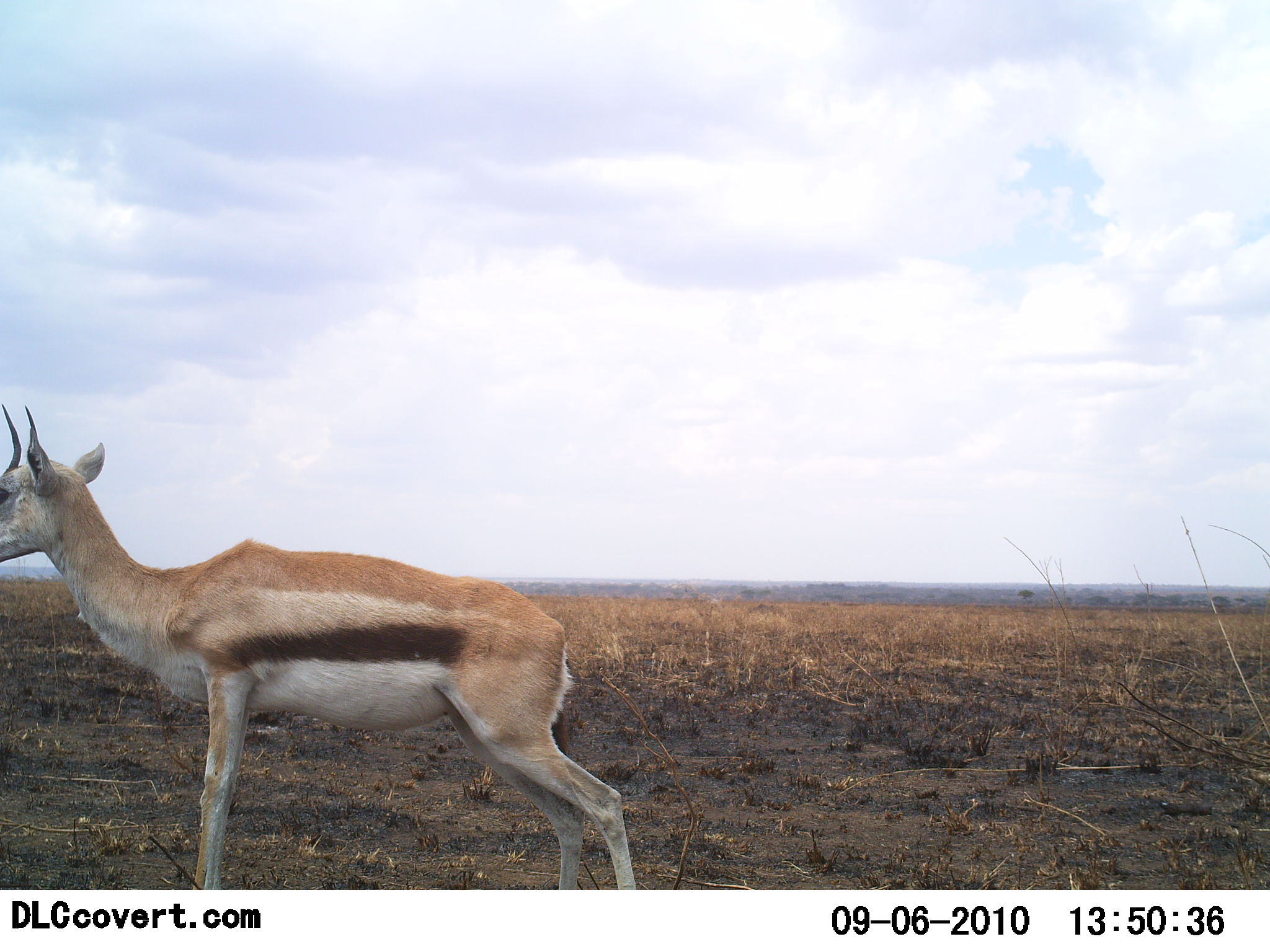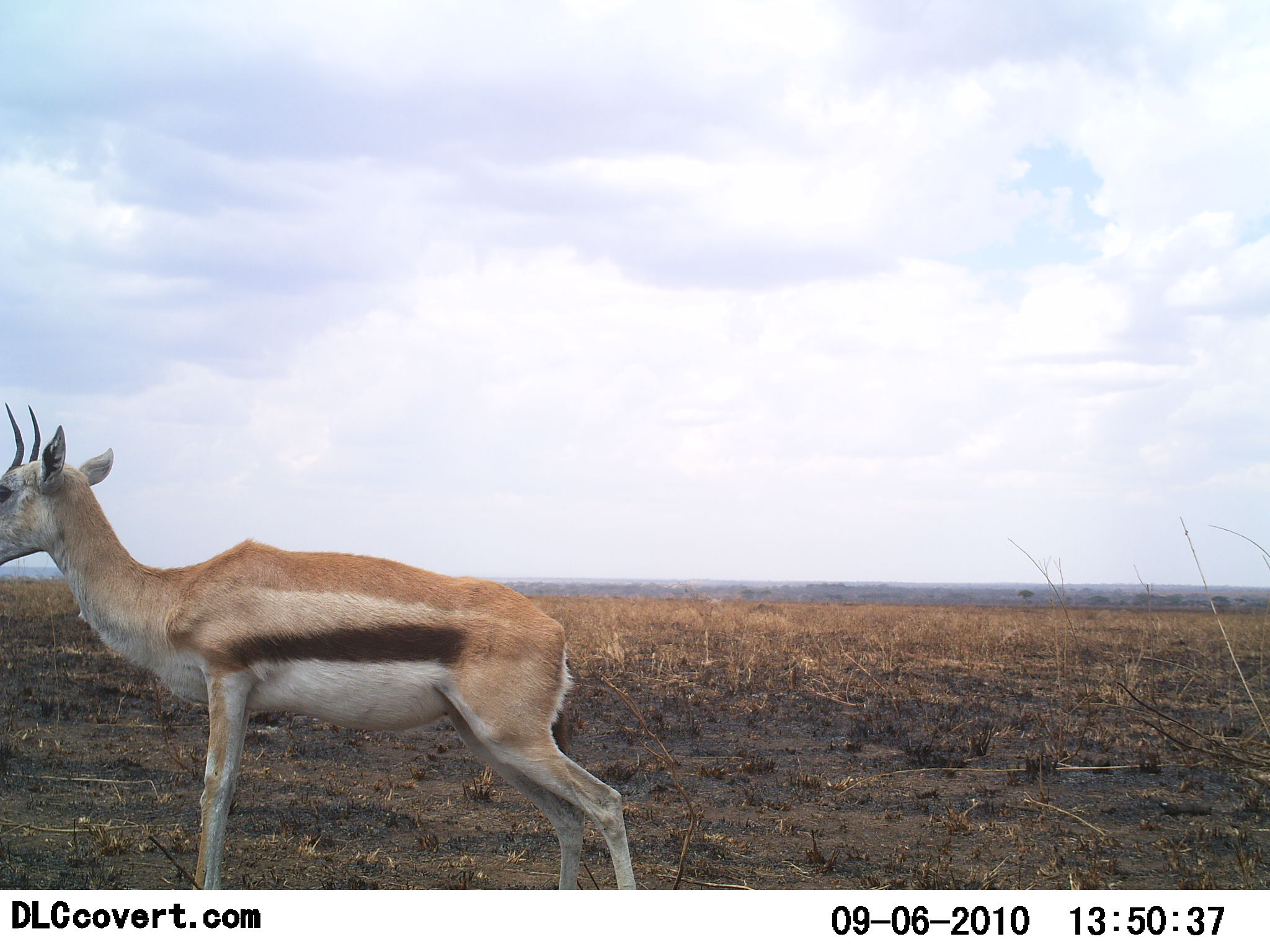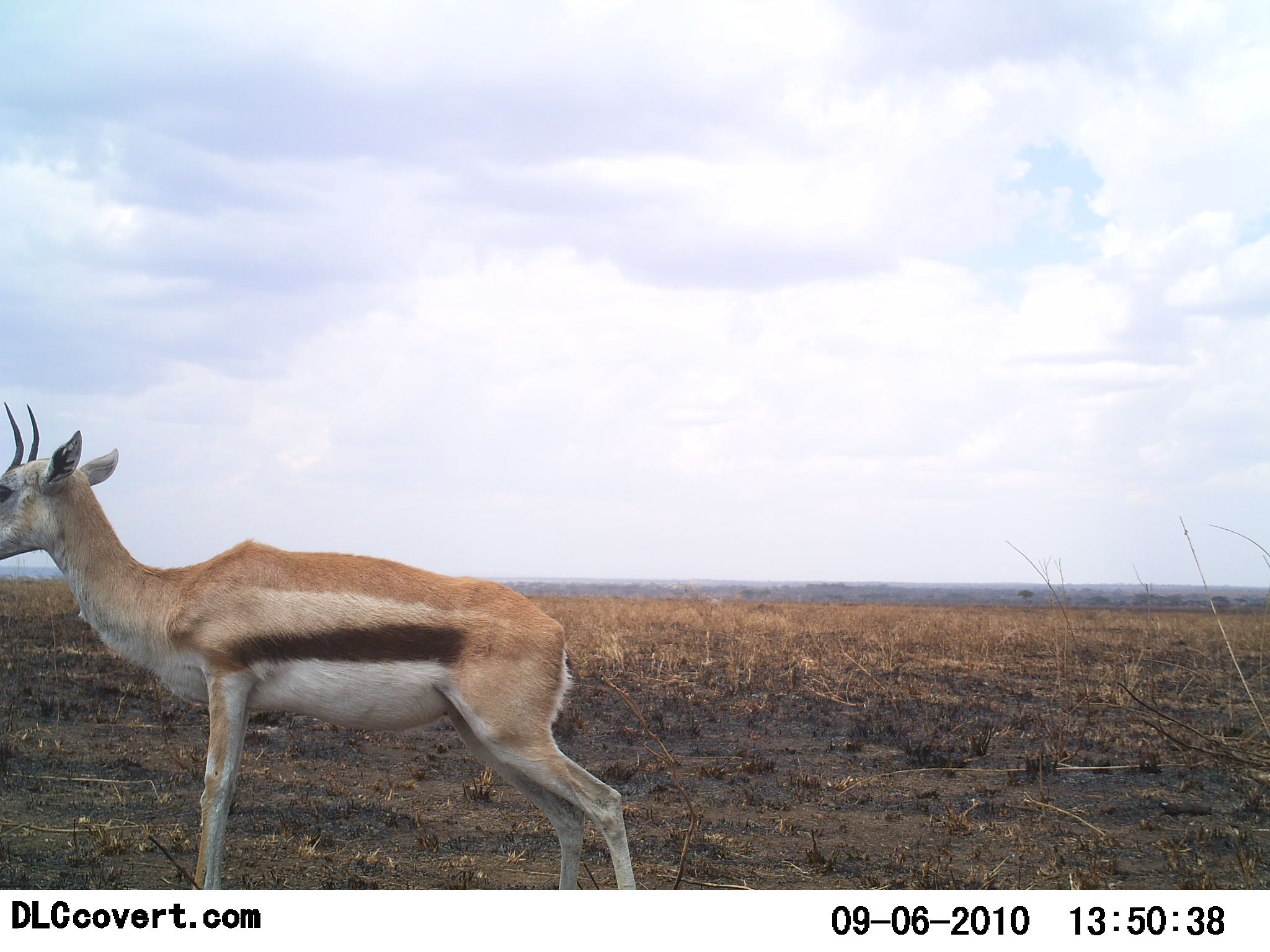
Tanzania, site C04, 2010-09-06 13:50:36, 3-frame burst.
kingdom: Animalia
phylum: Chordata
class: Mammalia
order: Artiodactyla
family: Bovidae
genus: Eudorcas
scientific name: Eudorcas thomsonii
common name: thomson's gazelle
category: gazellethomsons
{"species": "gazellethomsons (thomson's gazelle) (Eudorcas thomsonii)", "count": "1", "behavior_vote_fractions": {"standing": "92%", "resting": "8%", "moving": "0%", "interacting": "0%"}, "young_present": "0%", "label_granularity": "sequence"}